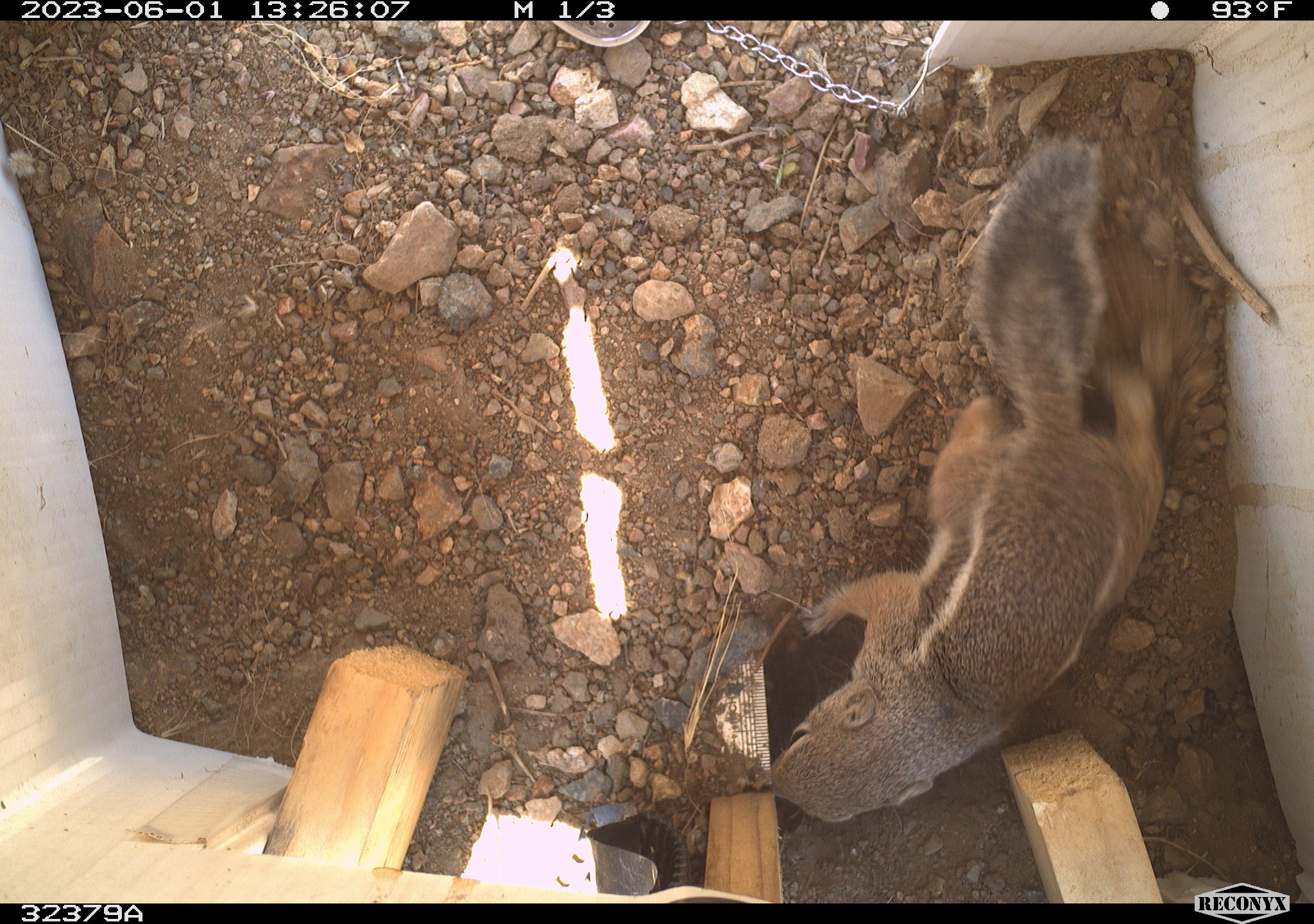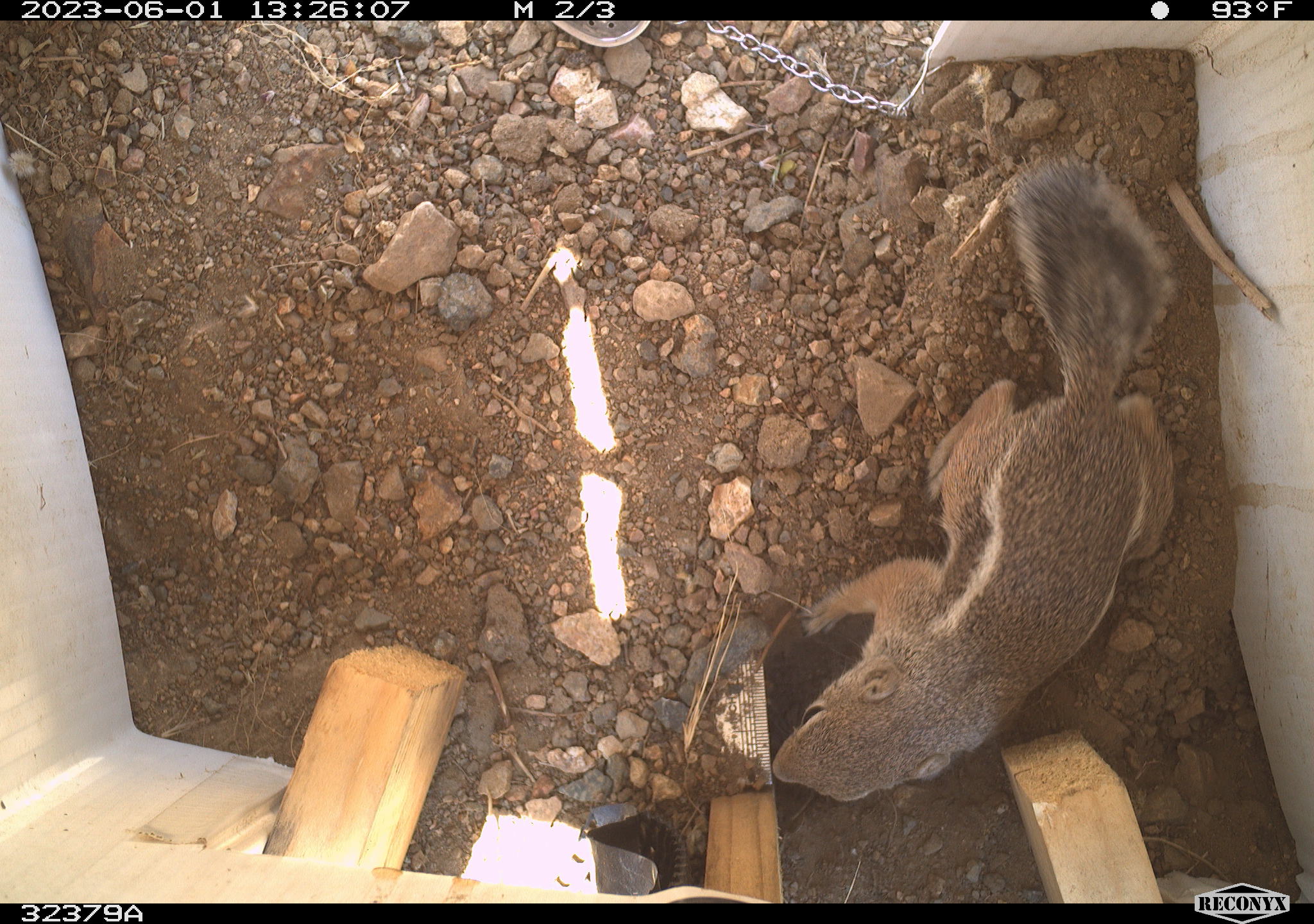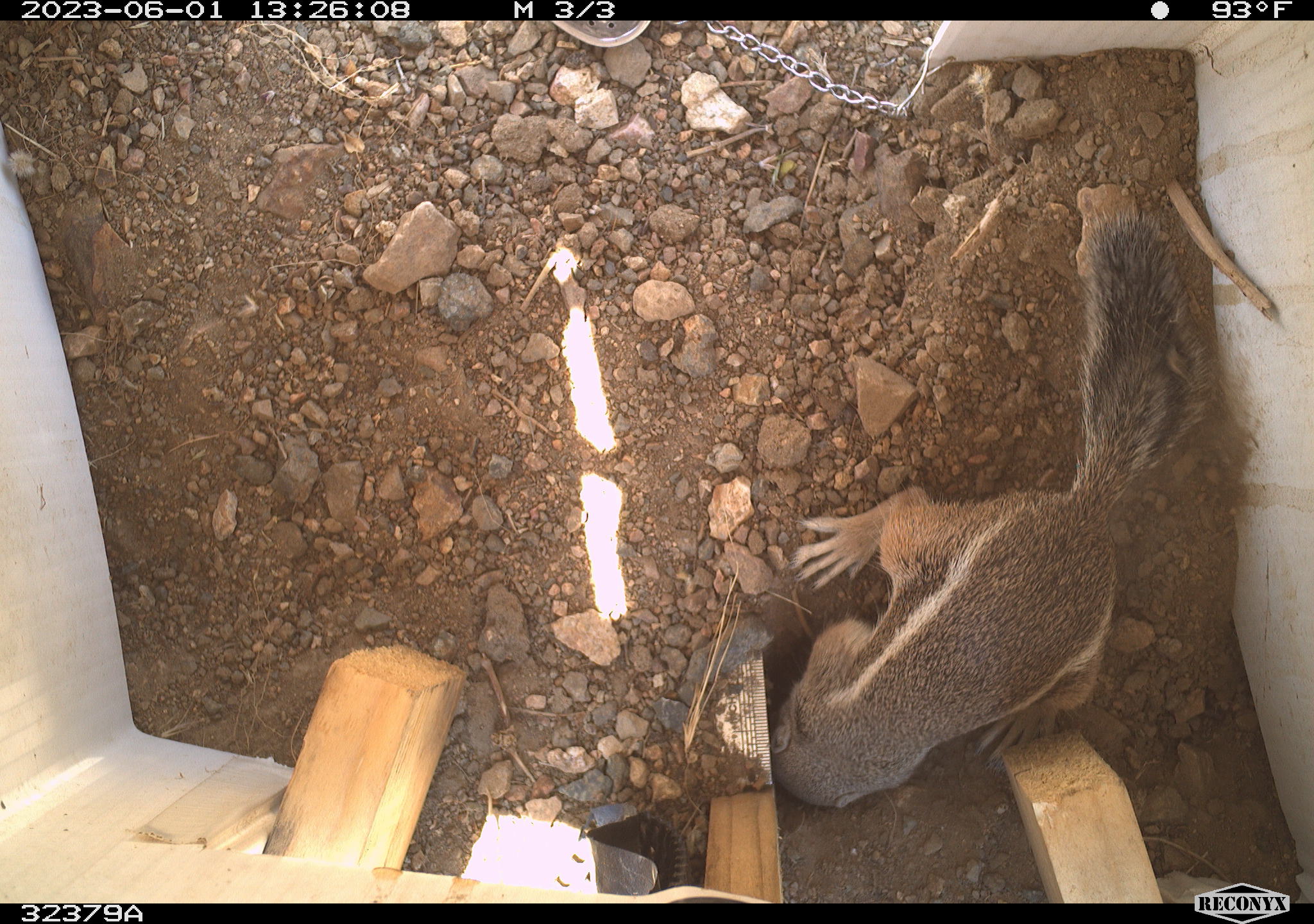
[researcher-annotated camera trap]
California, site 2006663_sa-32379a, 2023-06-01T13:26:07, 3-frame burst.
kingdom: Animalia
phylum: Chordata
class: Mammalia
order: Rodentia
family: Sciuridae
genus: Ammospermophilus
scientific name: Ammospermophilus leucurus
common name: white-tailed antelope squirrel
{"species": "white-tailed antelope squirrel (Ammospermophilus leucurus)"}